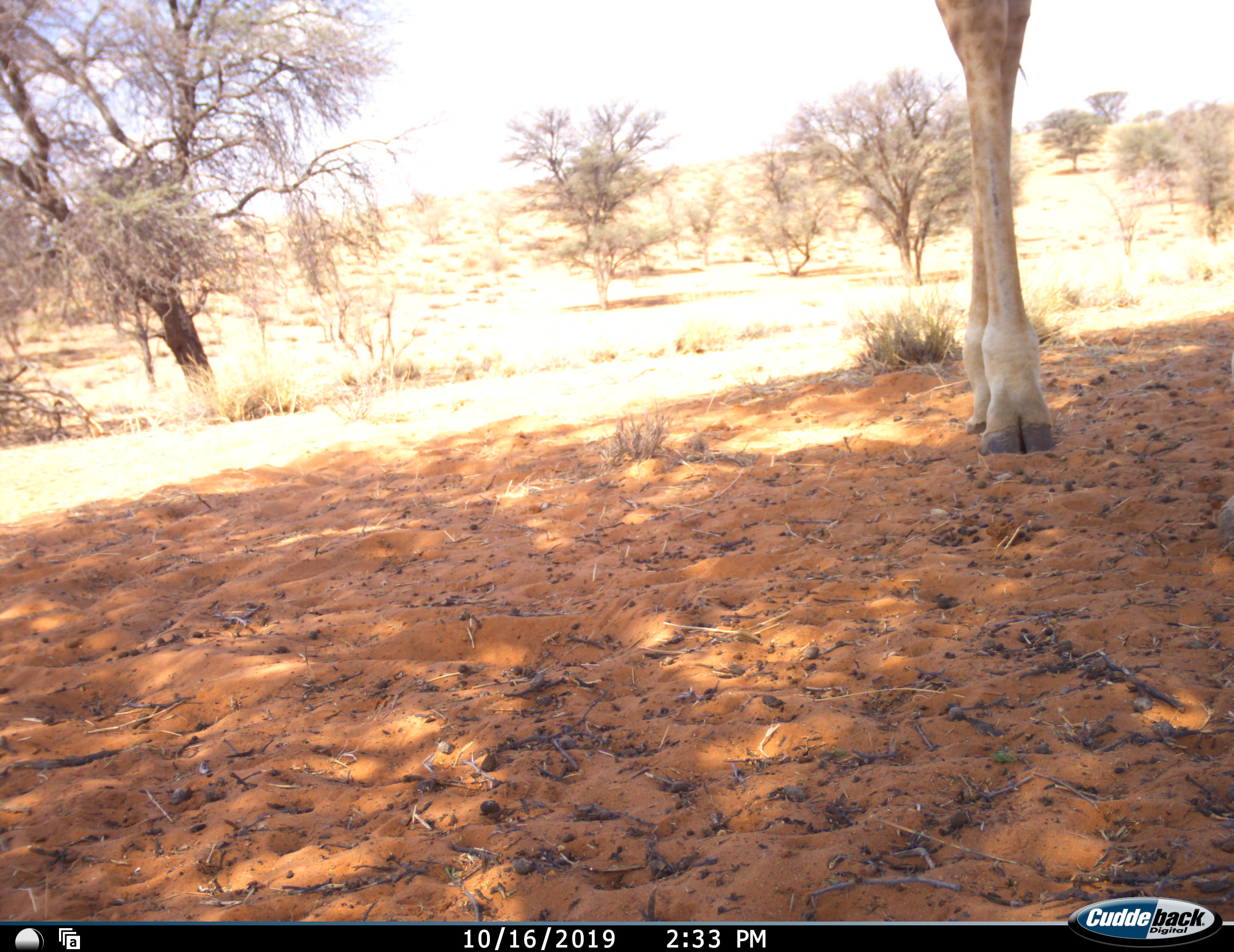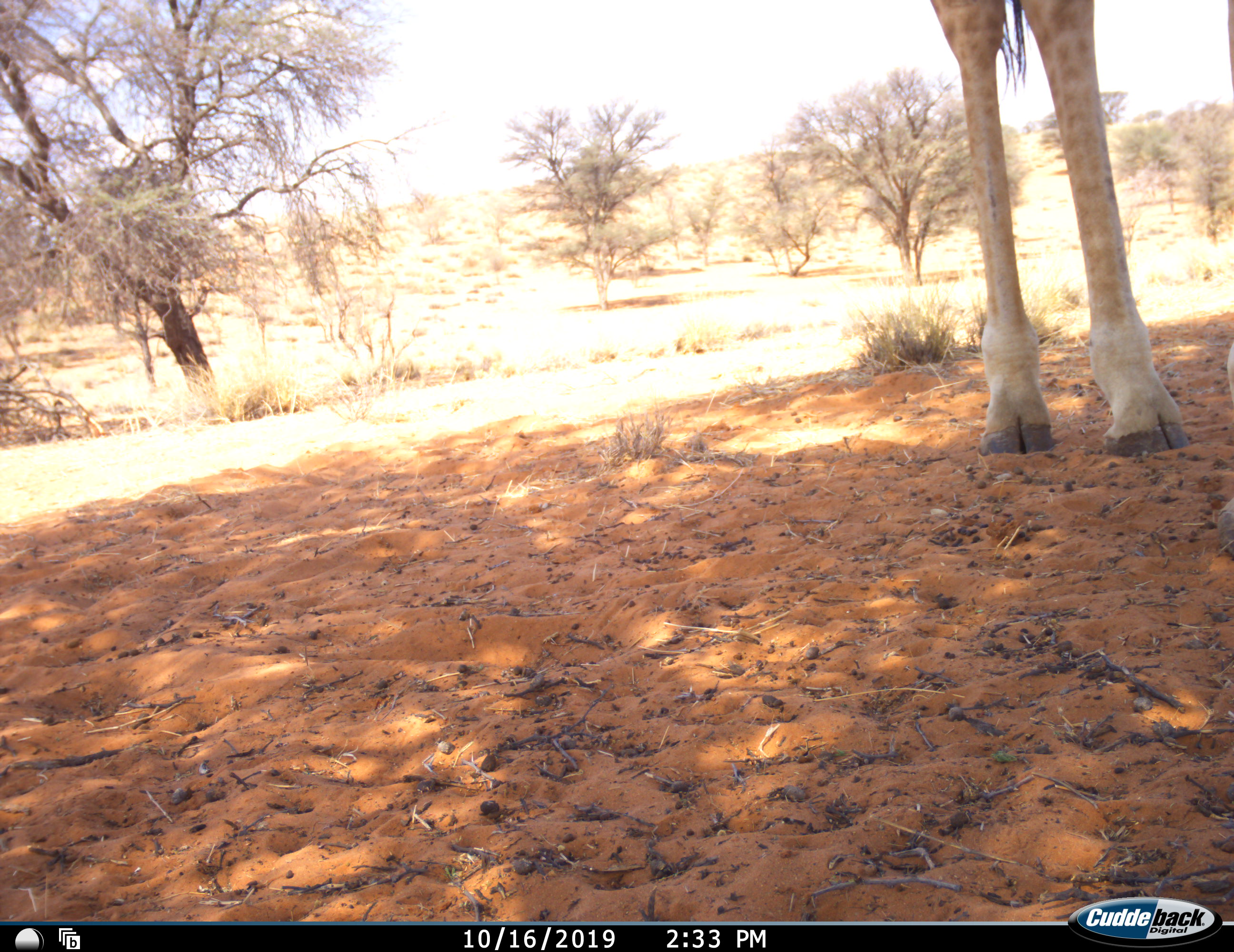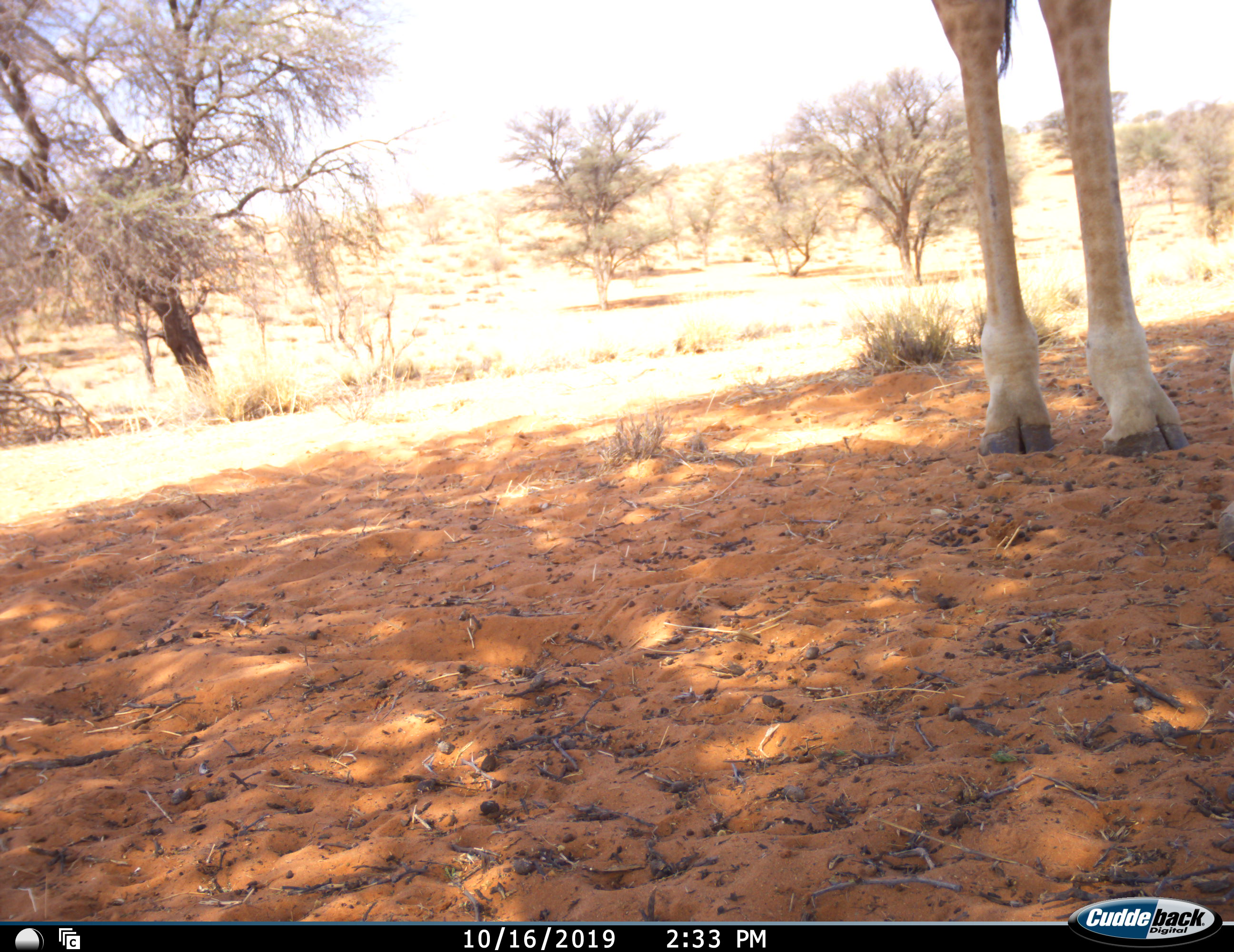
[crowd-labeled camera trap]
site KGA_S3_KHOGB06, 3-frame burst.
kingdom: Animalia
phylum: Chordata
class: Mammalia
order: Artiodactyla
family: Giraffidae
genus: Giraffa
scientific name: Giraffa camelopardalis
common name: giraffe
Giraffe (Giraffa camelopardalis), count 1. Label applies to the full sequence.